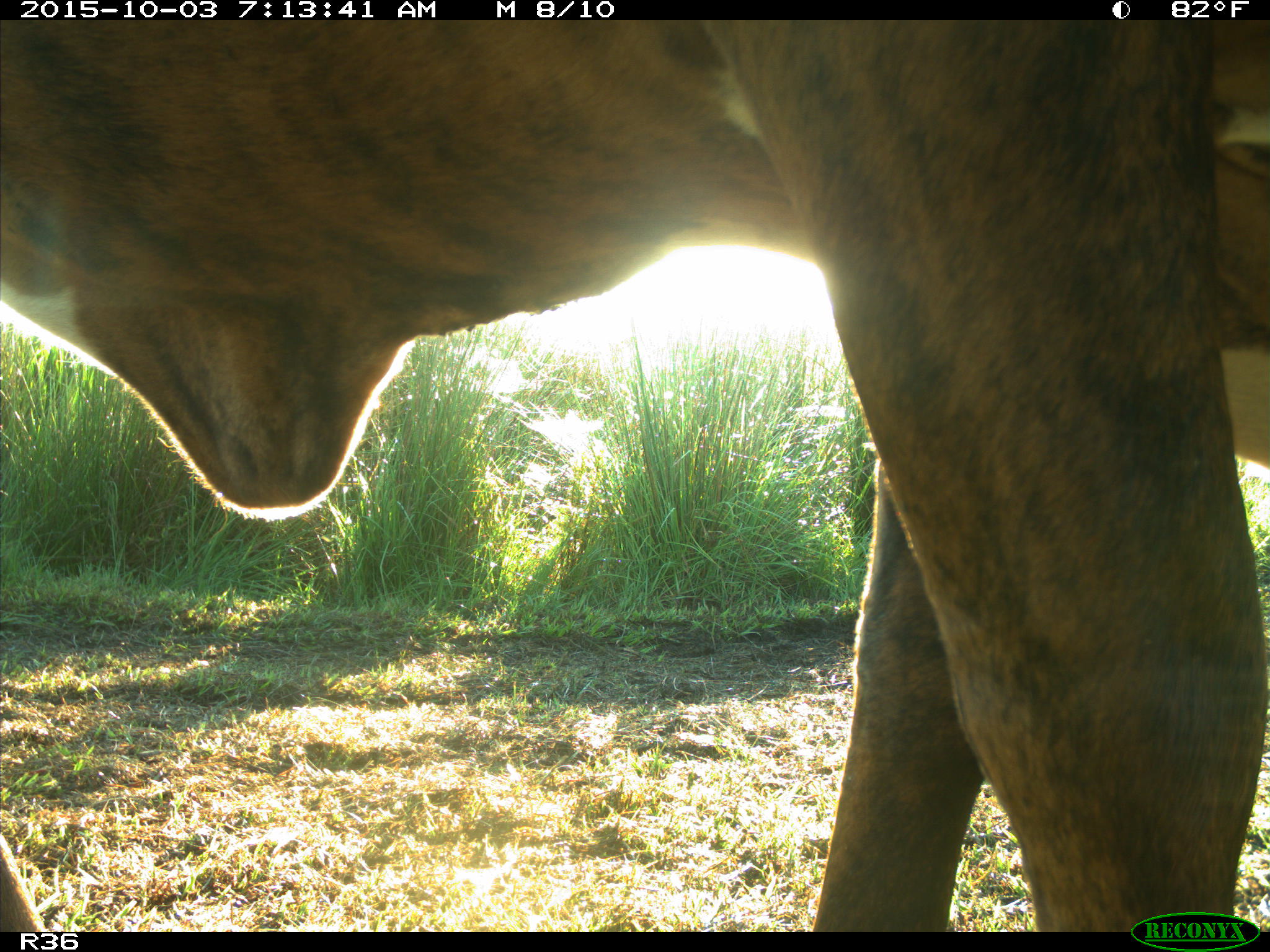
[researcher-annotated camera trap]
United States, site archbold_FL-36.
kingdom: Animalia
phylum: Chordata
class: Mammalia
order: Artiodactyla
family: Bovidae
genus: Bos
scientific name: Bos taurus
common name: domestic cow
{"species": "Bos taurus (domestic cow)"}